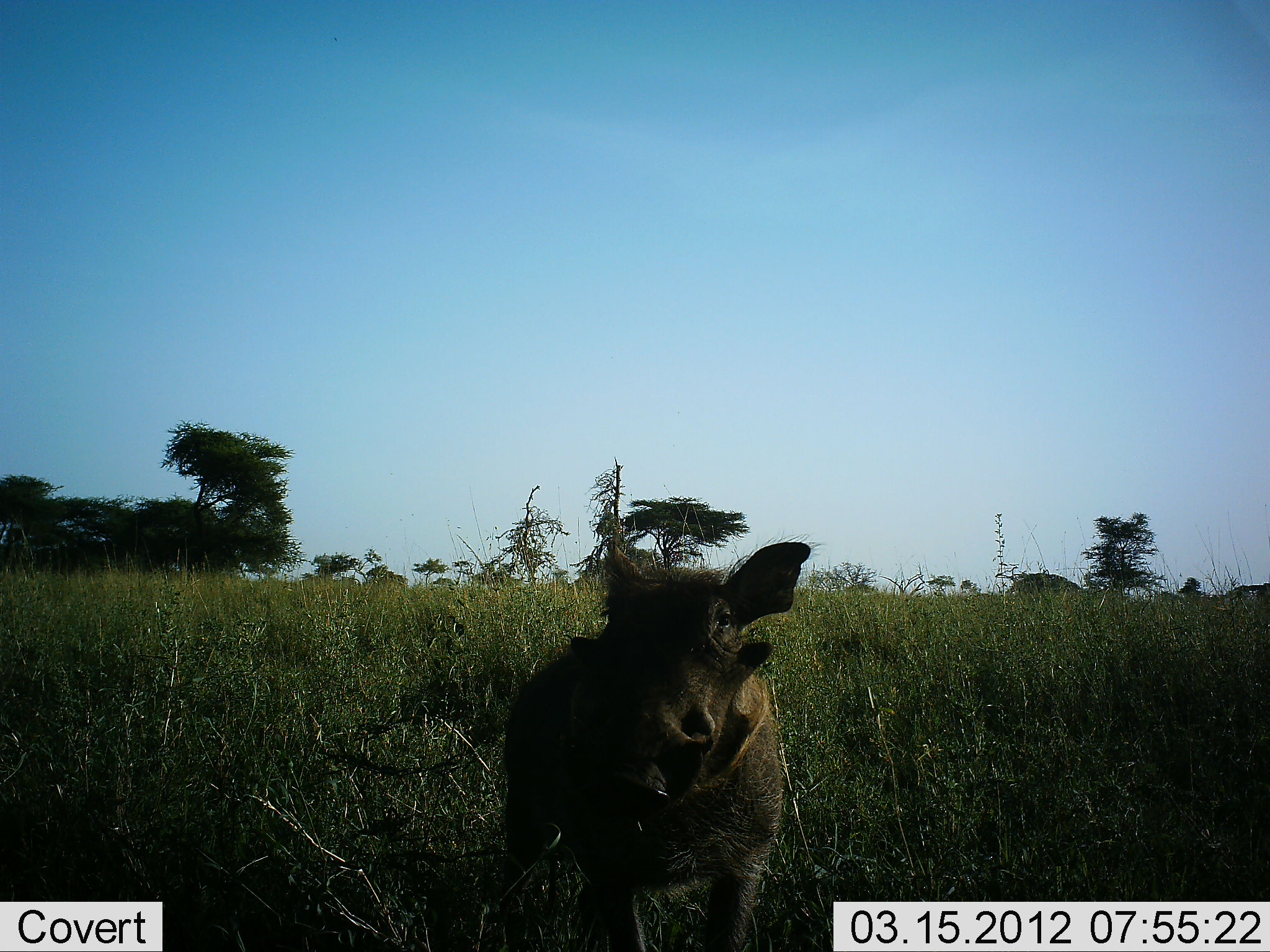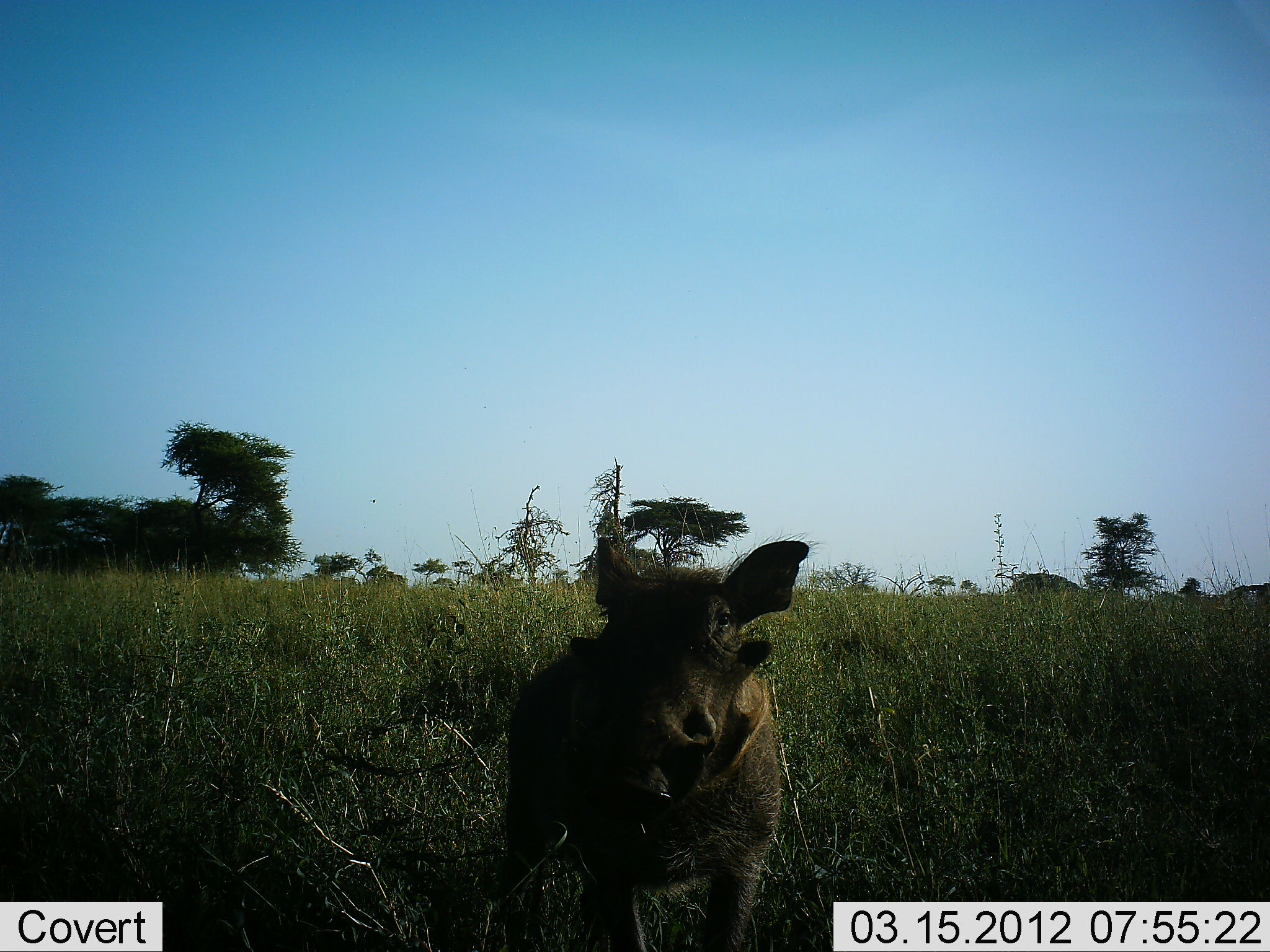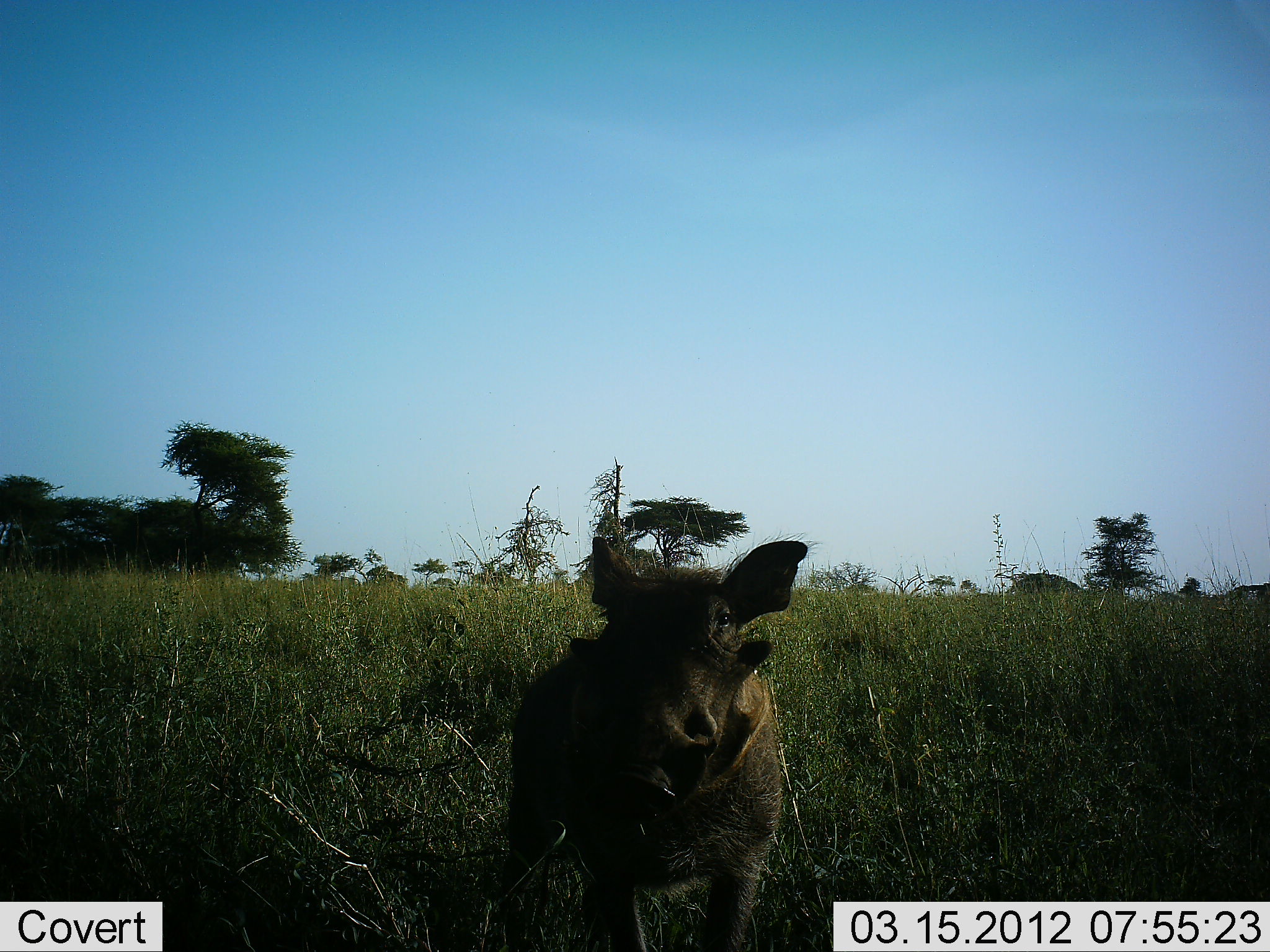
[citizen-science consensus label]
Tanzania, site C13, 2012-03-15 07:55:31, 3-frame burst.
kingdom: Animalia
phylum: Chordata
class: Mammalia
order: Artiodactyla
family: Suidae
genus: Phacochoerus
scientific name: Phacochoerus africanus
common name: warthog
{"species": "warthog (Phacochoerus africanus)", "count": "1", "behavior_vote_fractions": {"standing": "100%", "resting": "0%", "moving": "0%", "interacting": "8%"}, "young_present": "0%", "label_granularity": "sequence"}